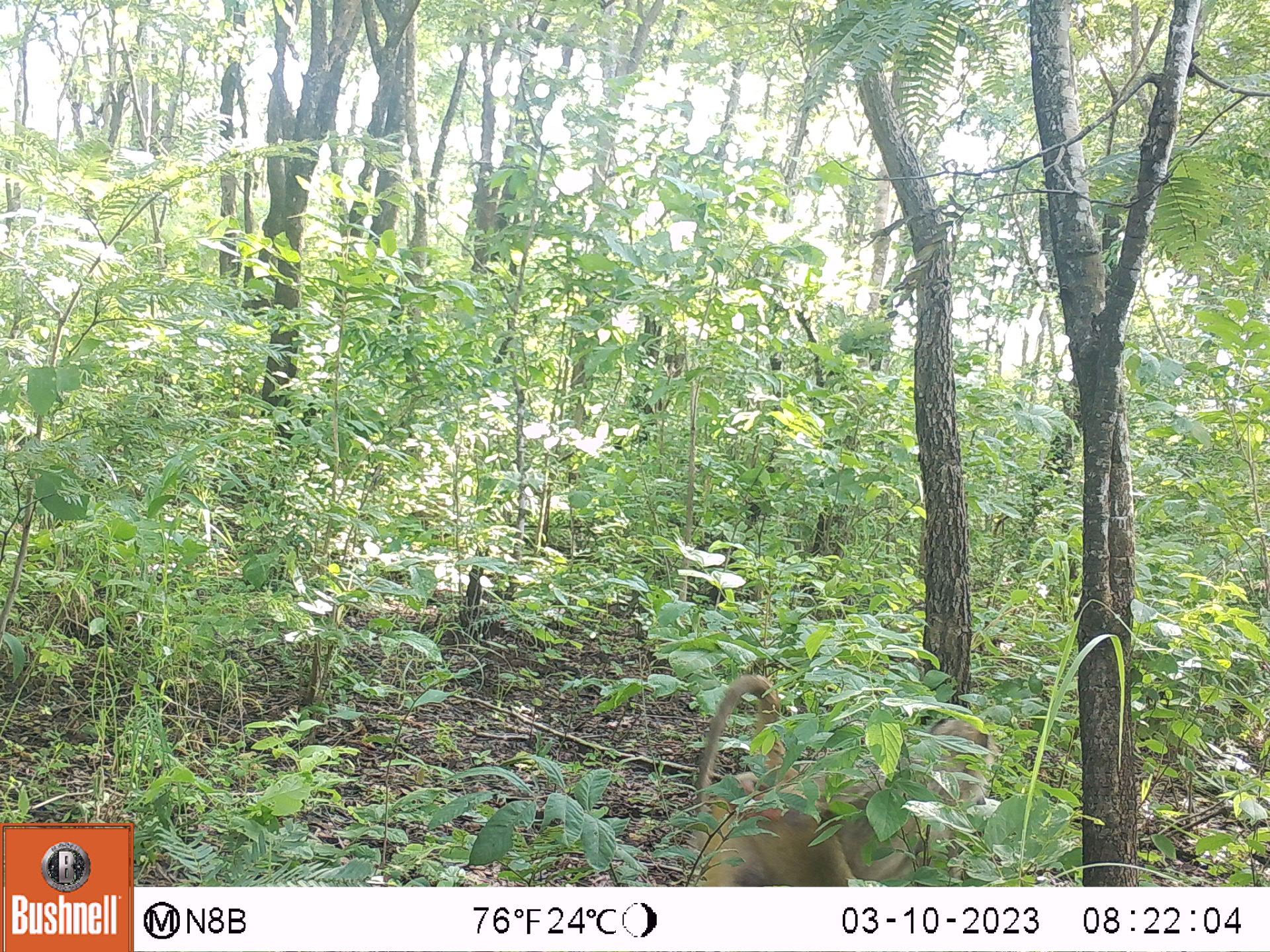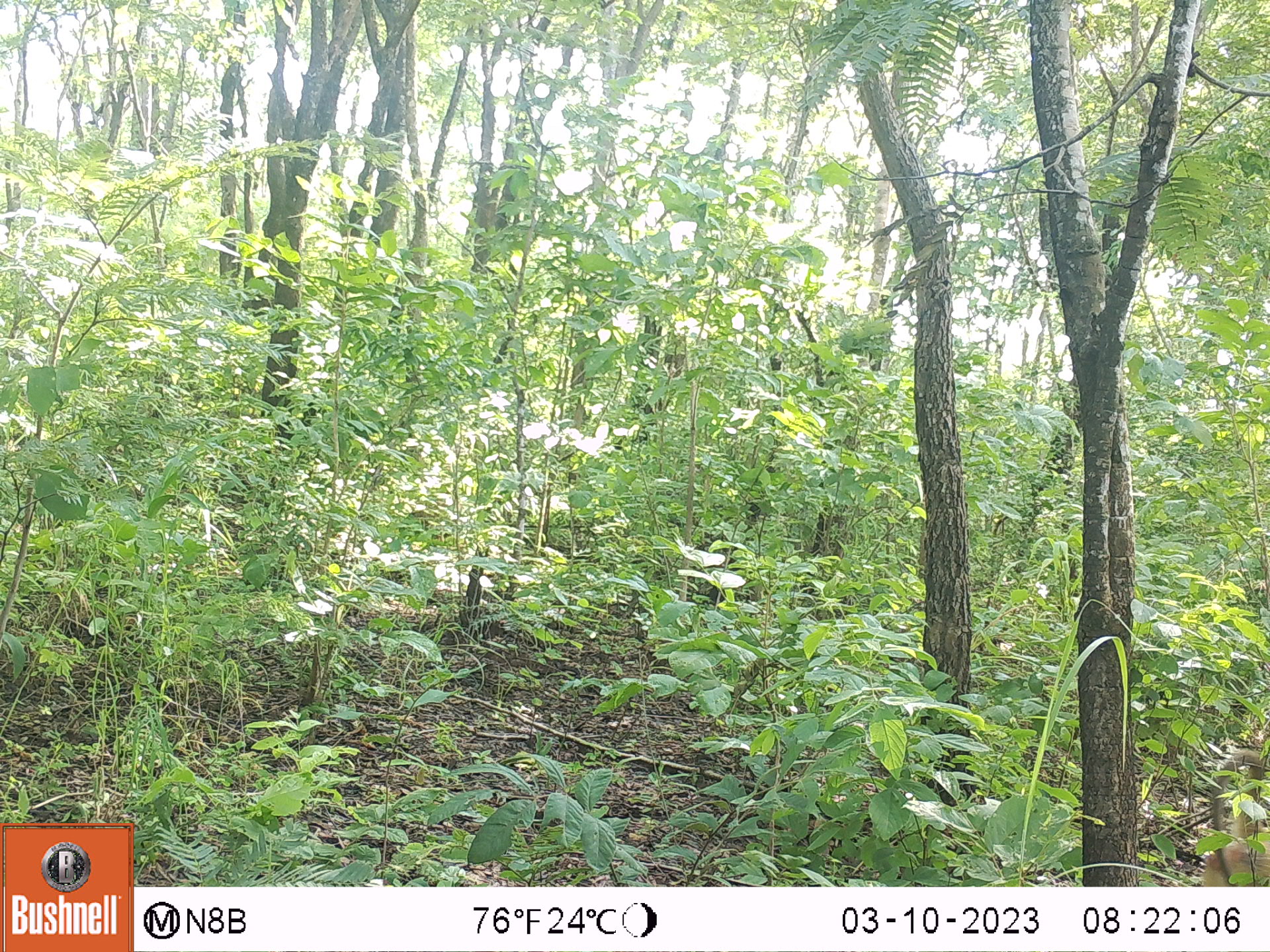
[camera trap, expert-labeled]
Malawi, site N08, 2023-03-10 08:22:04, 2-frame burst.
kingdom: Animalia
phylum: Chordata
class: Mammalia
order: Primates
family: Cercopithecidae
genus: Papio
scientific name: Papio cynocephalus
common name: yellow baboon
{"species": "yellow baboon (Papio cynocephalus)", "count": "1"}